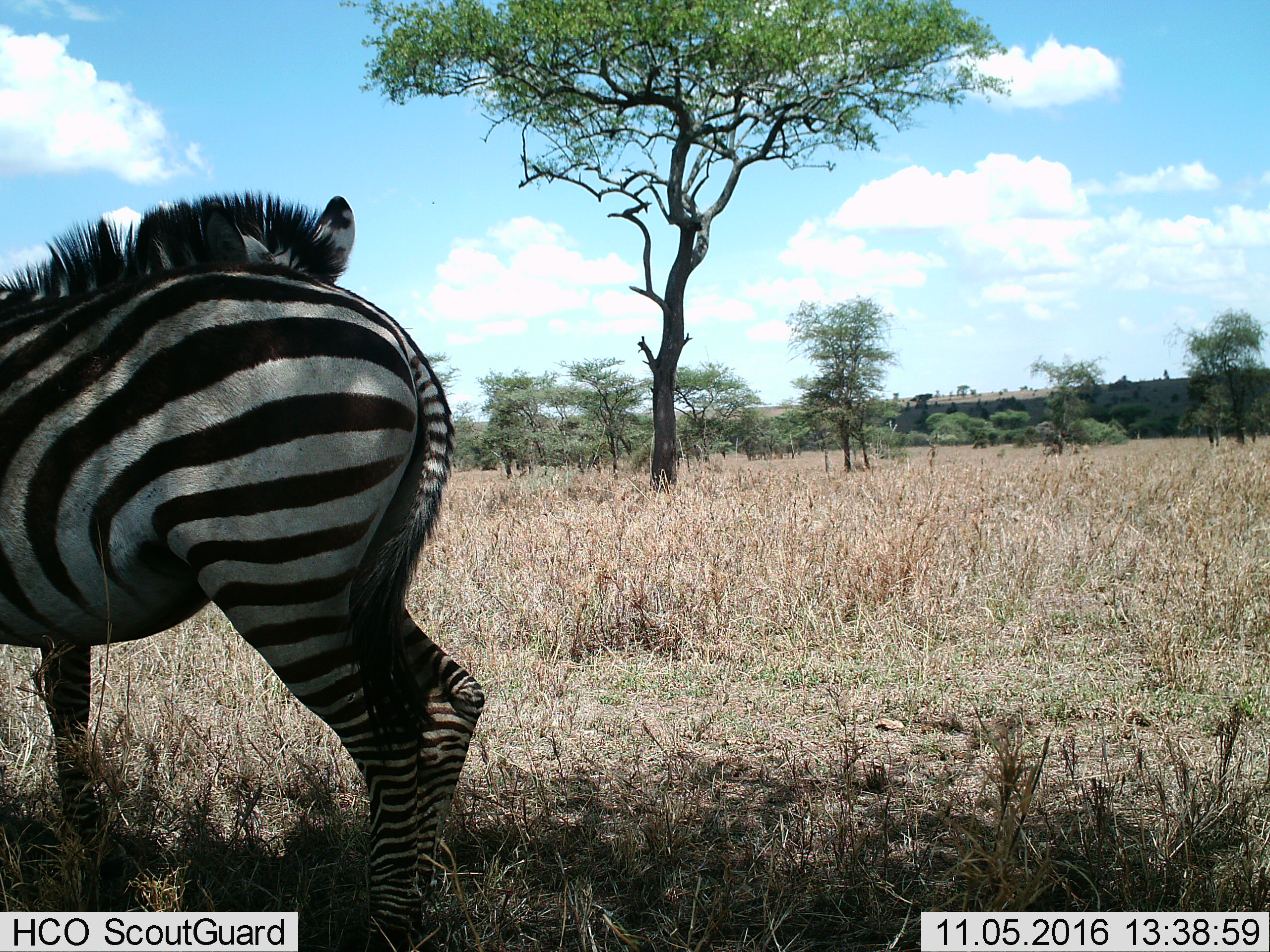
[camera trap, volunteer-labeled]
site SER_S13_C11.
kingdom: Animalia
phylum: Chordata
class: Mammalia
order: Perissodactyla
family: Equidae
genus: Equus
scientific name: Equus quagga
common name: plains zebra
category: zebraplains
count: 1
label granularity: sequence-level